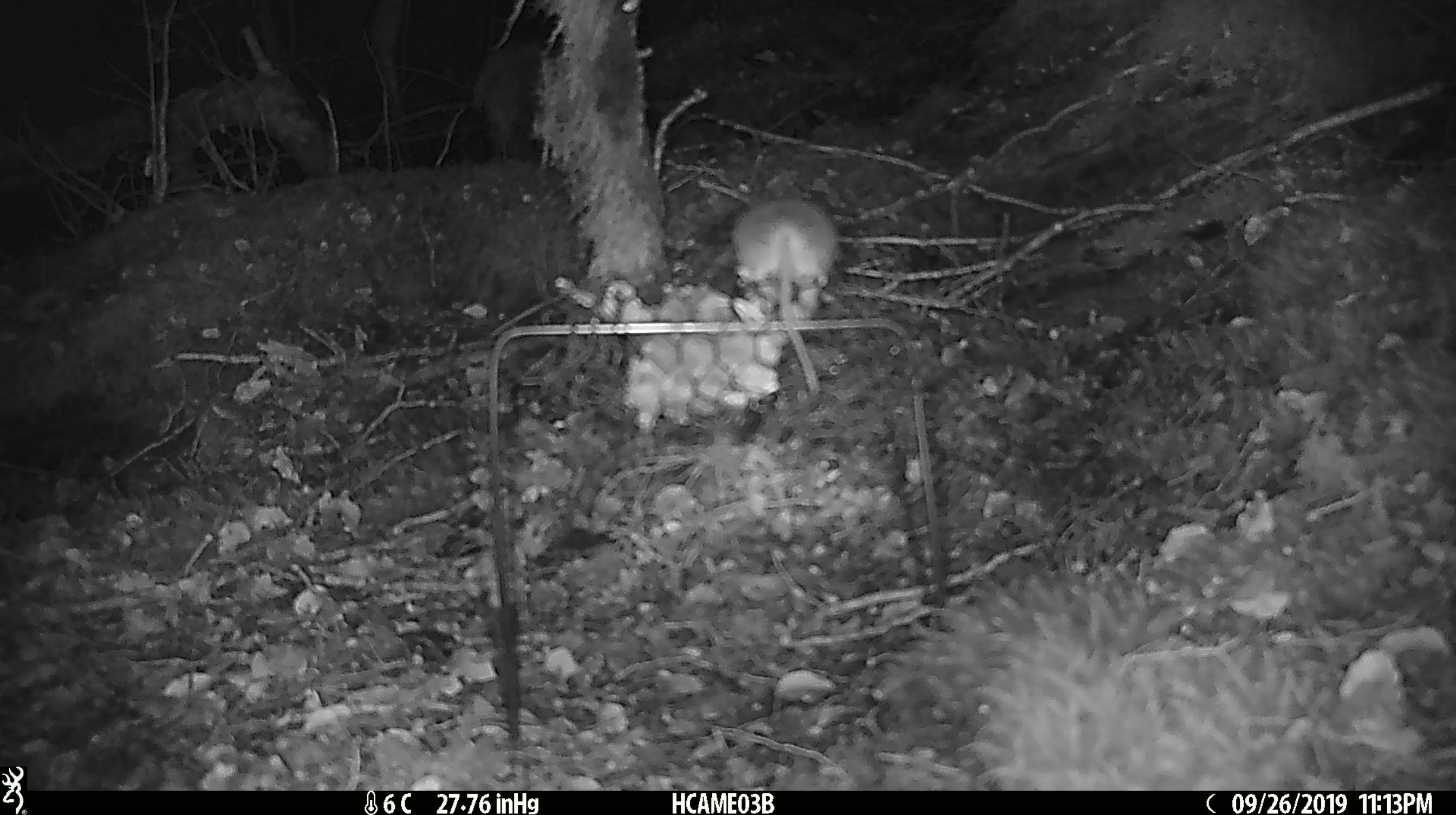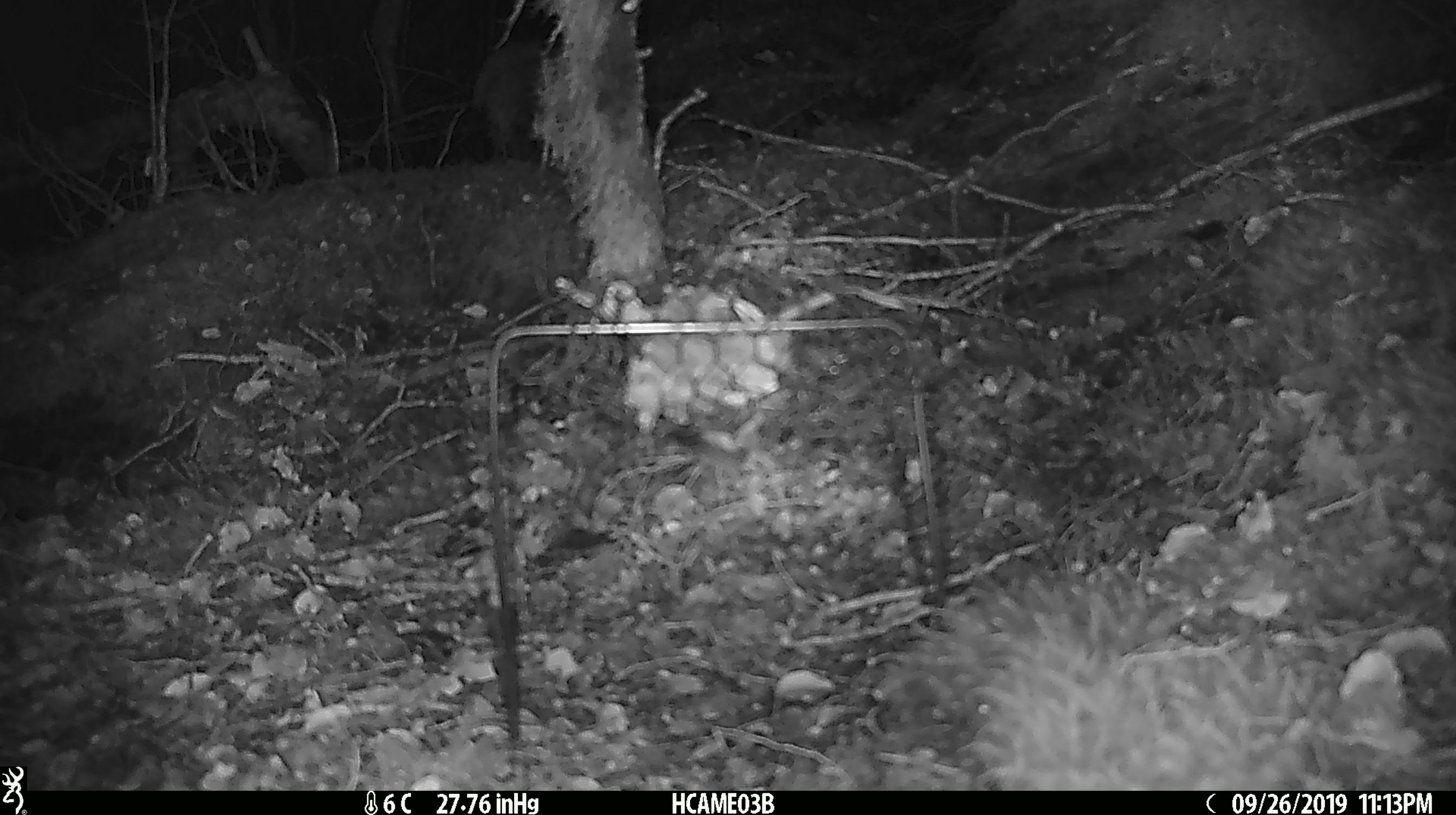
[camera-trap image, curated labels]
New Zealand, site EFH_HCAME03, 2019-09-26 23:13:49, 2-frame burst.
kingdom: Animalia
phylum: Chordata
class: Mammalia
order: Rodentia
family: Muridae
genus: Mus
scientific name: Mus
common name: mouse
Mouse (Mus).